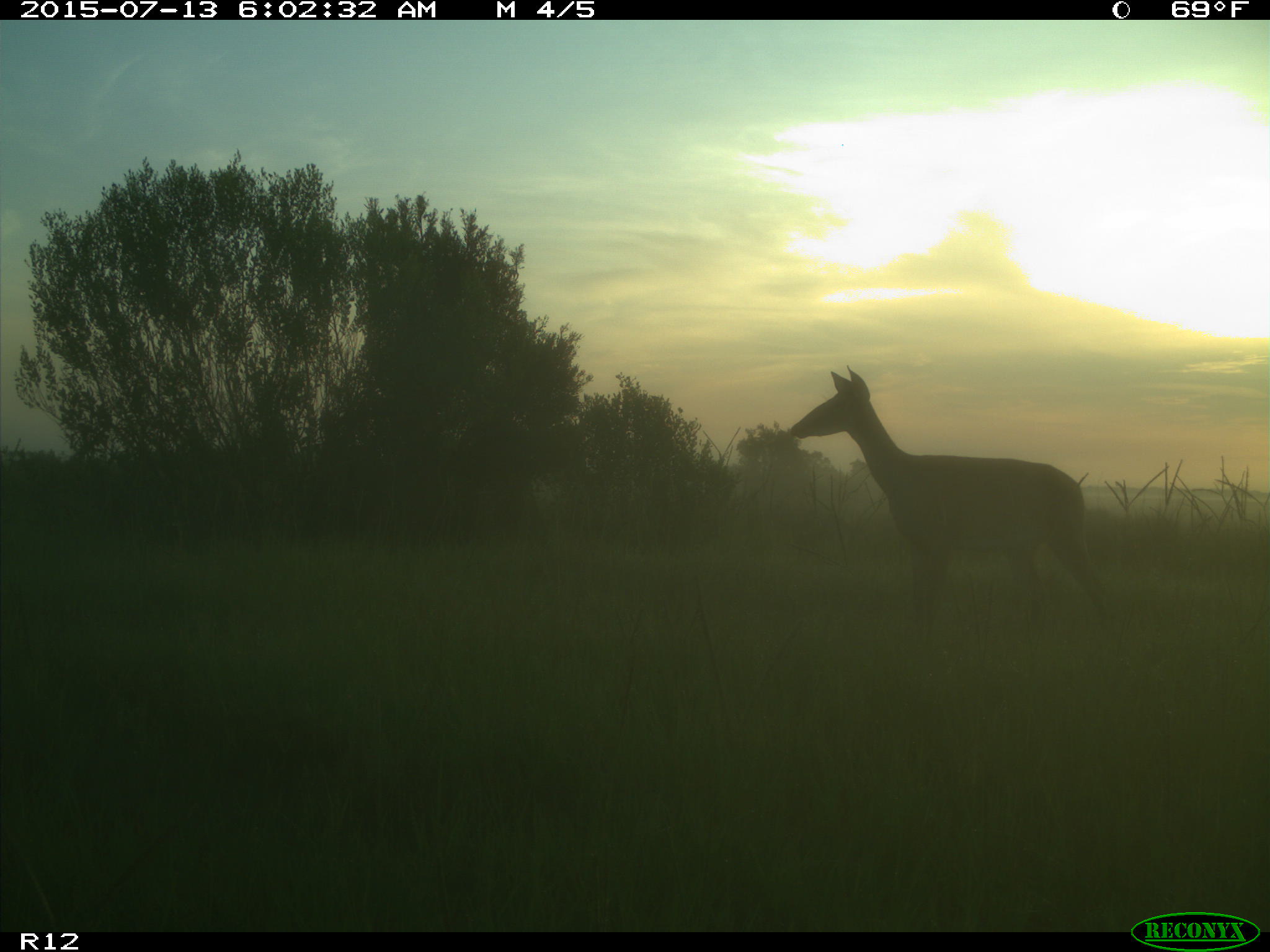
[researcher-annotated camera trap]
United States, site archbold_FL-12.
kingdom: Animalia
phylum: Chordata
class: Mammalia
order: Artiodactyla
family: Cervidae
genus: Odocoileus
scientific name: Odocoileus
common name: deer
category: unidentified deer